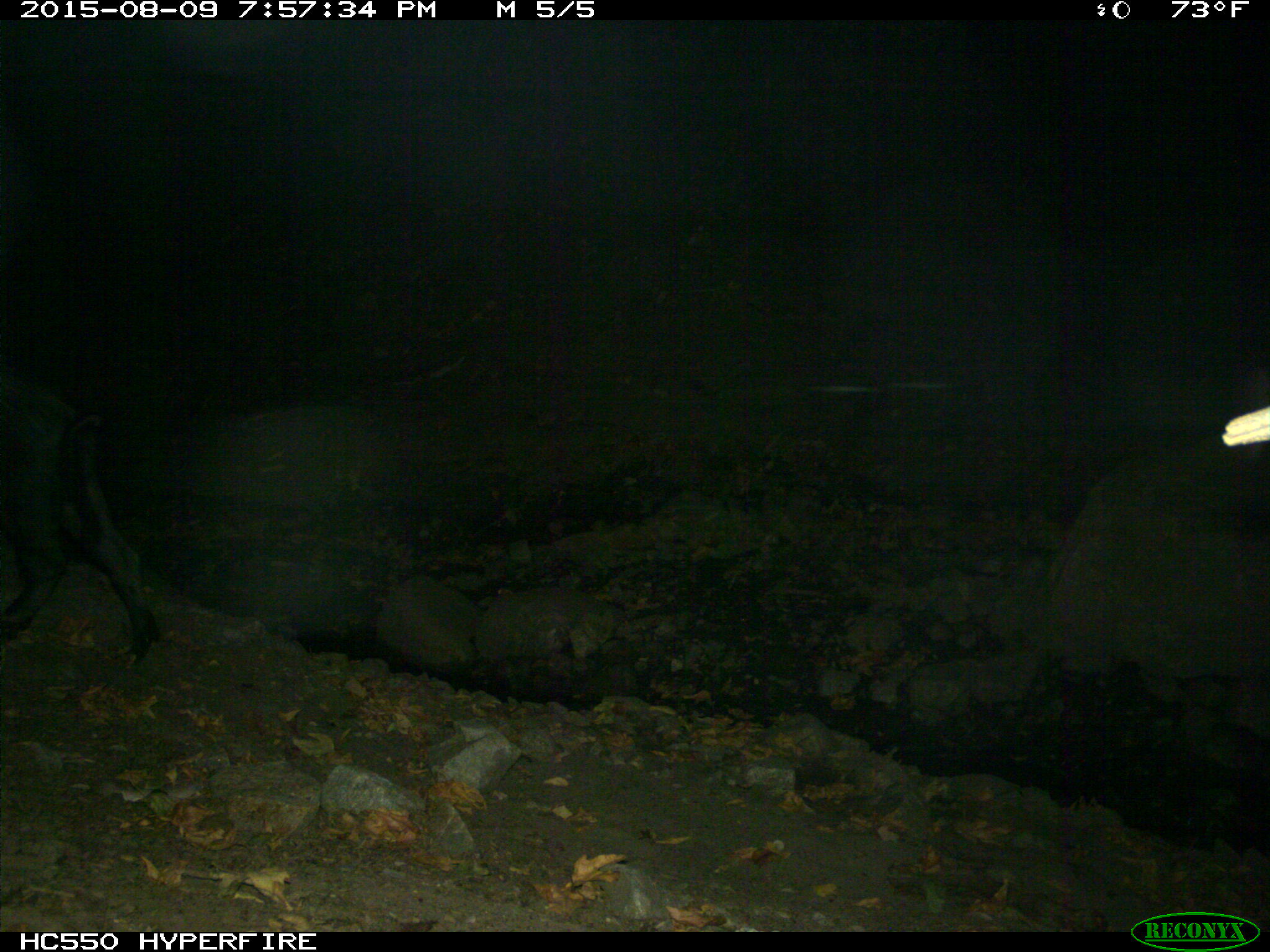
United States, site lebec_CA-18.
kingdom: Animalia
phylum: Chordata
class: Mammalia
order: Artiodactyla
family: Suidae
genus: Sus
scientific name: Sus scrofa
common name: wild boar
Sus scrofa (wild boar).